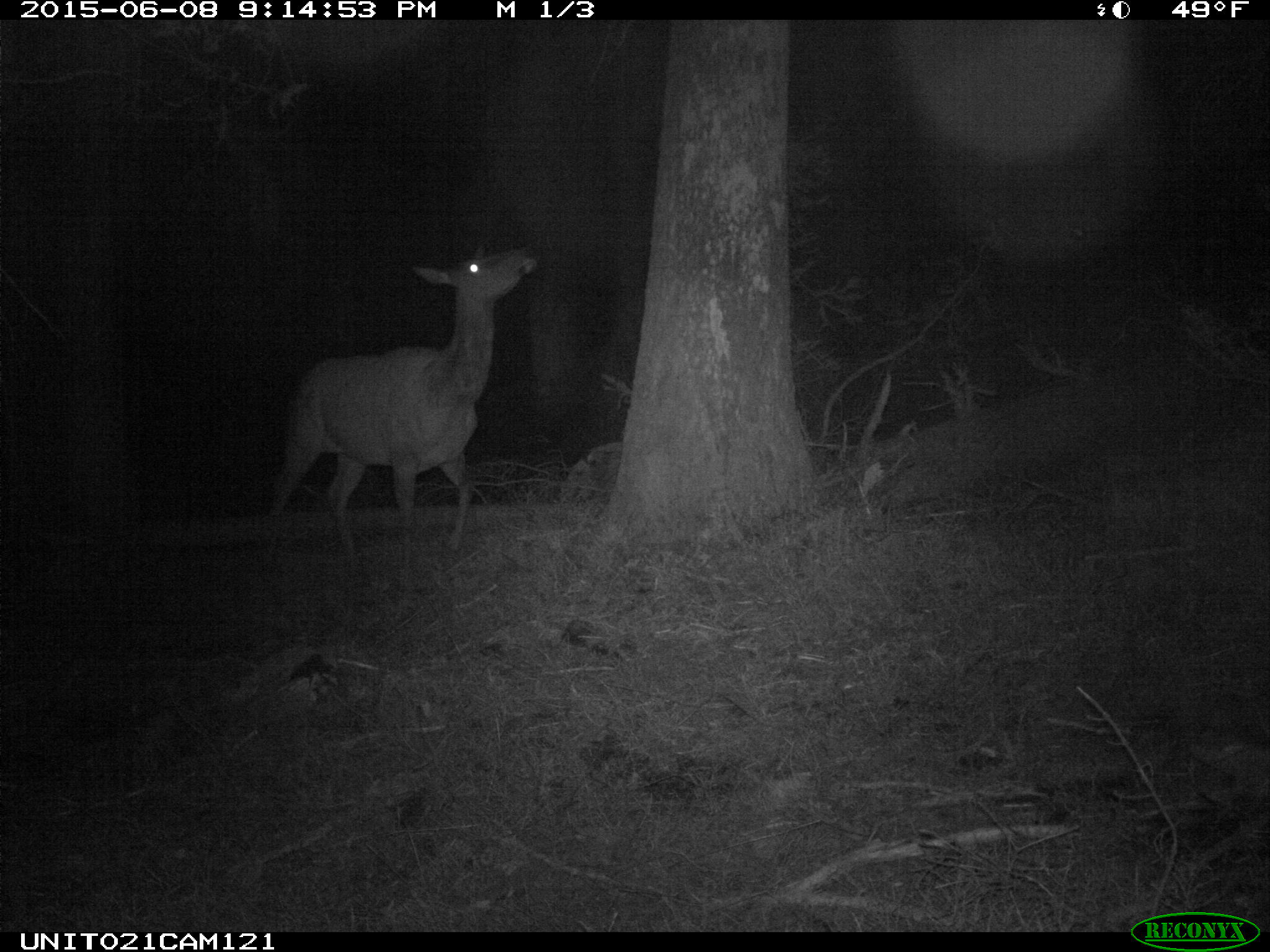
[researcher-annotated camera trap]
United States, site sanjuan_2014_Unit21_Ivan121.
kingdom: Animalia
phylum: Chordata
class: Mammalia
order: Artiodactyla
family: Cervidae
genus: Cervus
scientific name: Cervus elaphus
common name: red deer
Cervus elaphus (red deer).